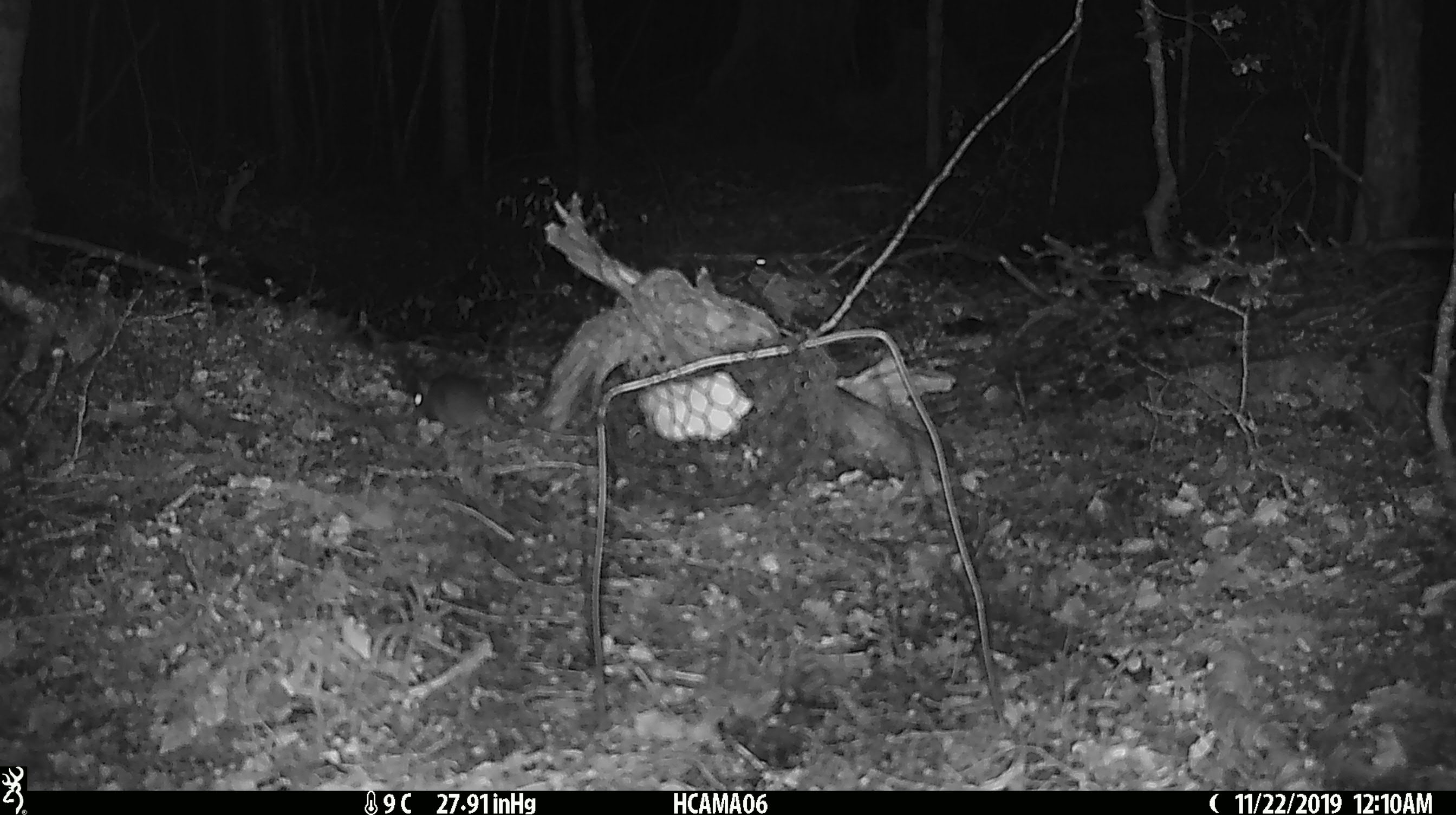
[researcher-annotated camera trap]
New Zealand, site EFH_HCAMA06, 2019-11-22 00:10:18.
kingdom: Animalia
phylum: Chordata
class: Mammalia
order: Rodentia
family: Muridae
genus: Mus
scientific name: Mus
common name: mouse